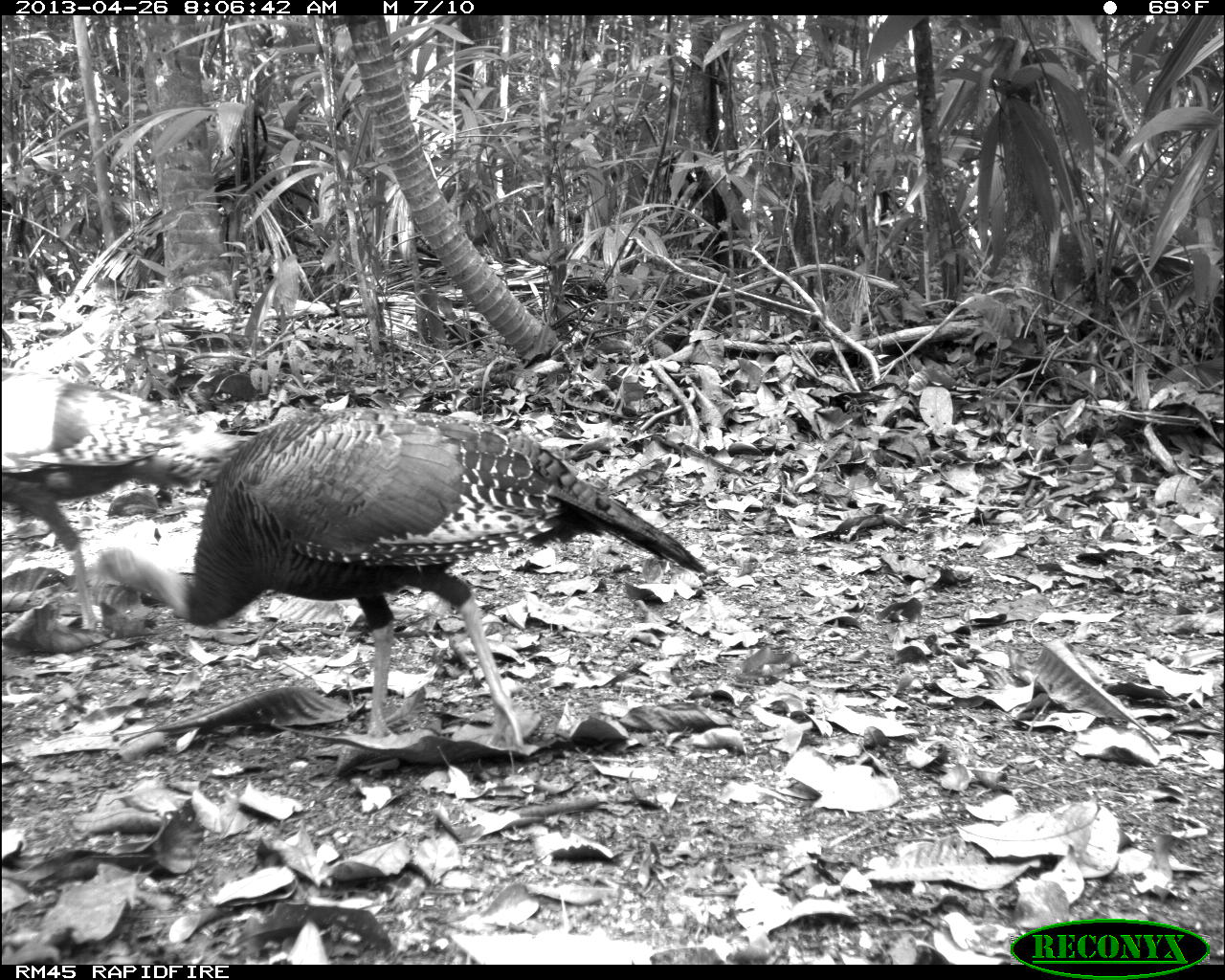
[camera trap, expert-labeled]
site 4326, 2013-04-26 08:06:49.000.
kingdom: Animalia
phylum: Chordata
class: Aves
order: Galliformes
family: Phasianidae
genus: Meleagris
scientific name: Meleagris ocellata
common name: ocellated turkey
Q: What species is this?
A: Meleagris ocellata (ocellated turkey).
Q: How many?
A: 4.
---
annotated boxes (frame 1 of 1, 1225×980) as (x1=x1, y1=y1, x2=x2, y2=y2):
meleagris ocellata: (x1=89, y1=408, x2=704, y2=748); (x1=1, y1=370, x2=253, y2=630)